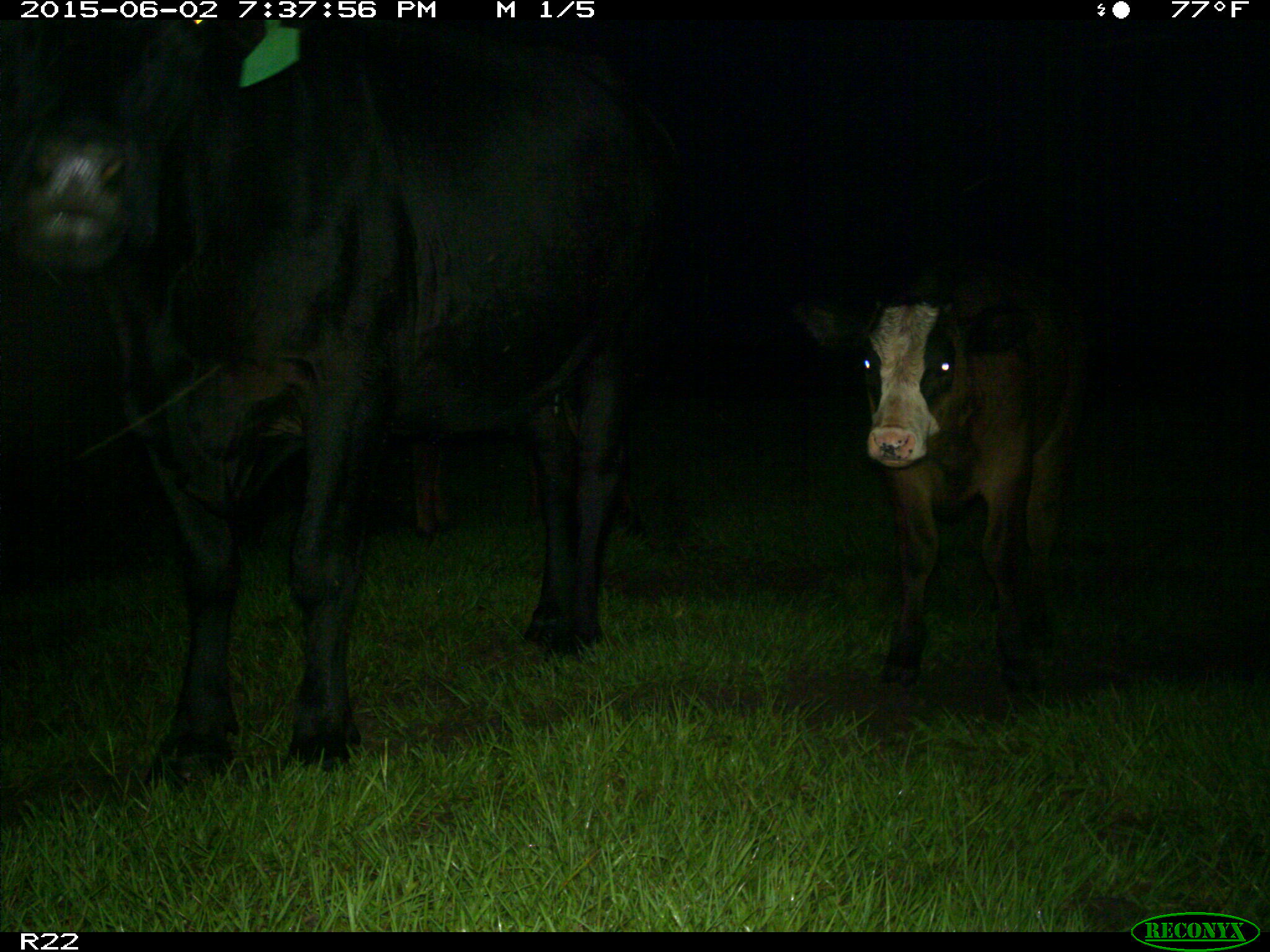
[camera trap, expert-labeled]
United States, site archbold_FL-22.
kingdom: Animalia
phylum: Chordata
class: Mammalia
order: Artiodactyla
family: Bovidae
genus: Bos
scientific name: Bos taurus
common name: domestic cow